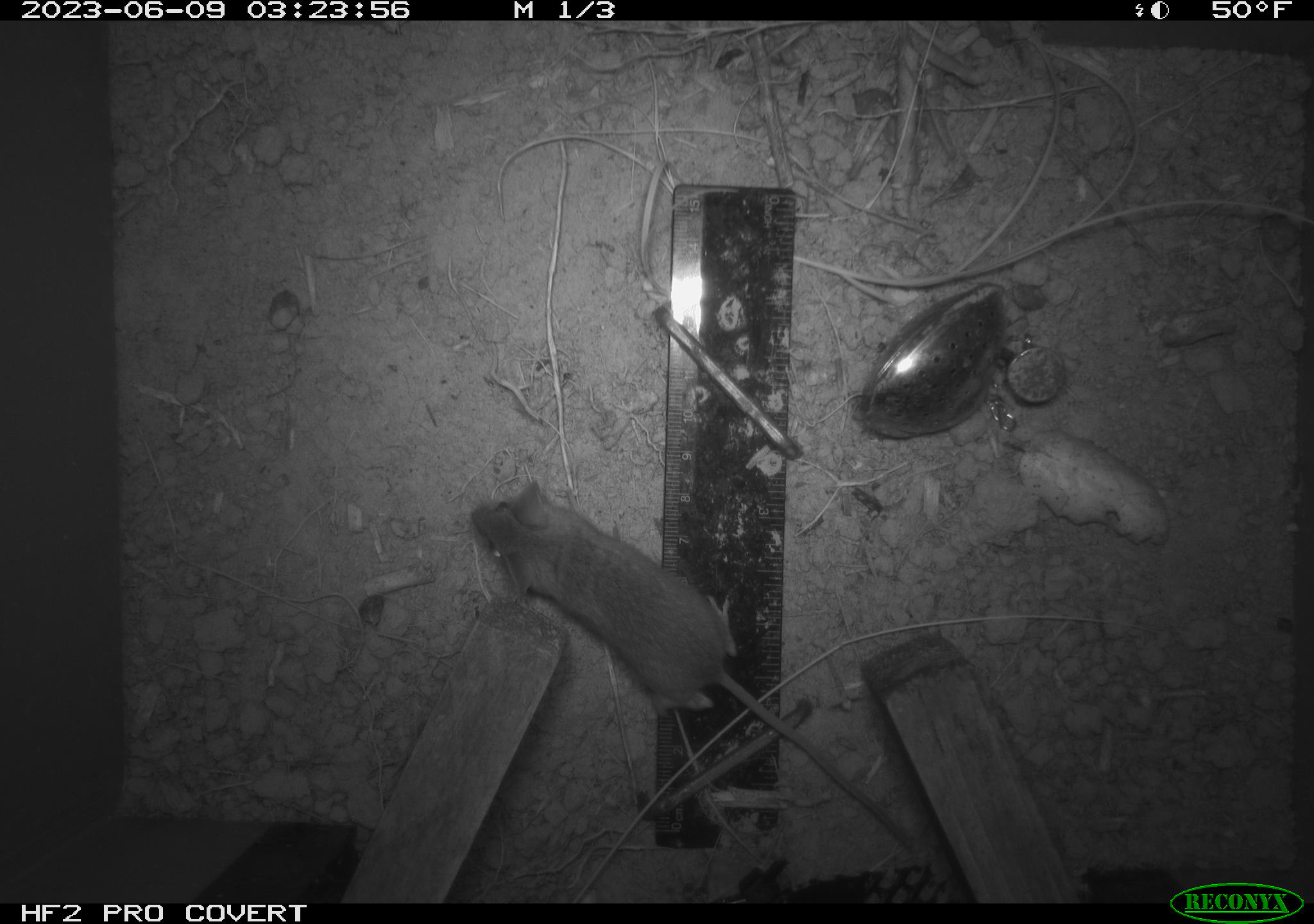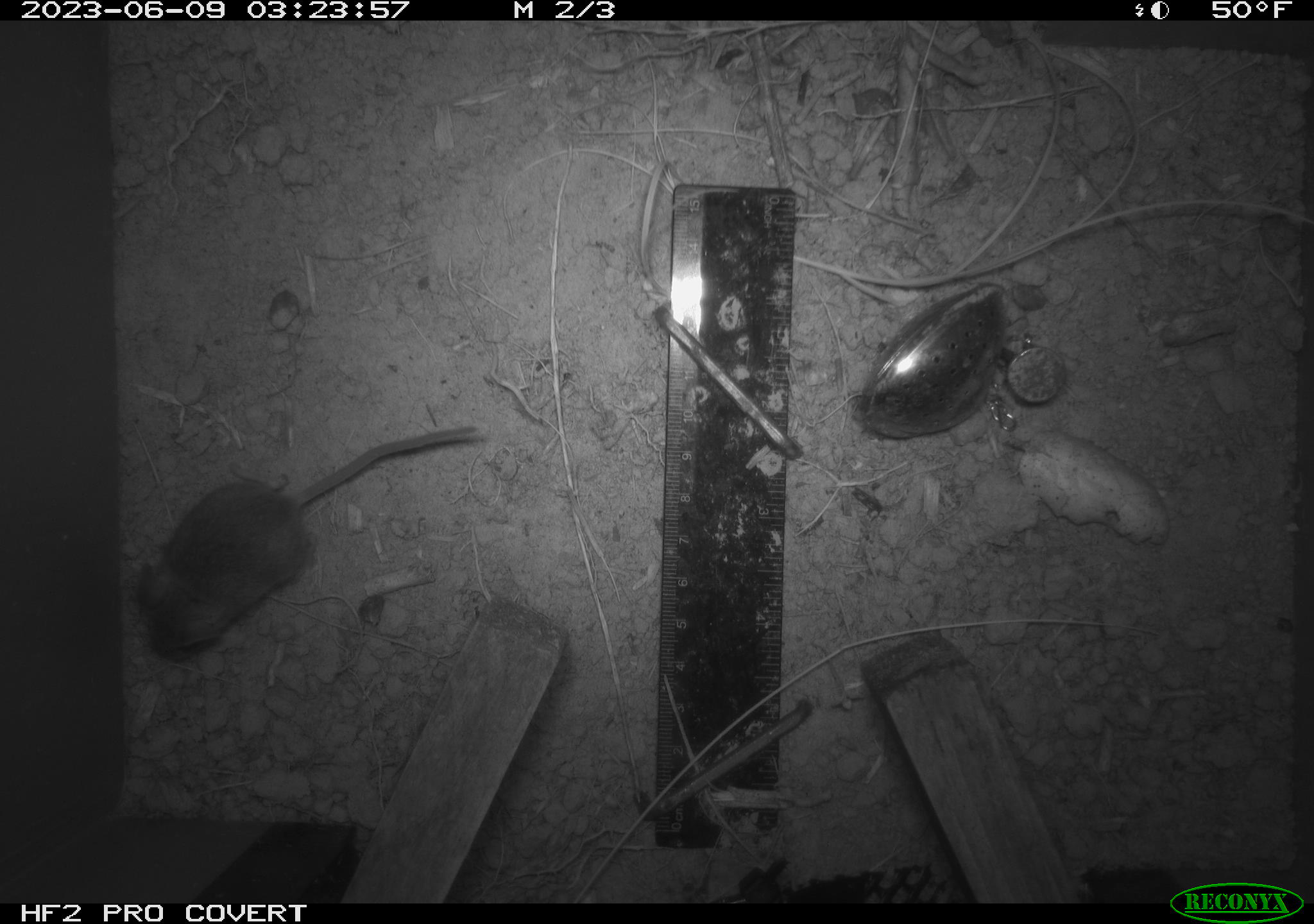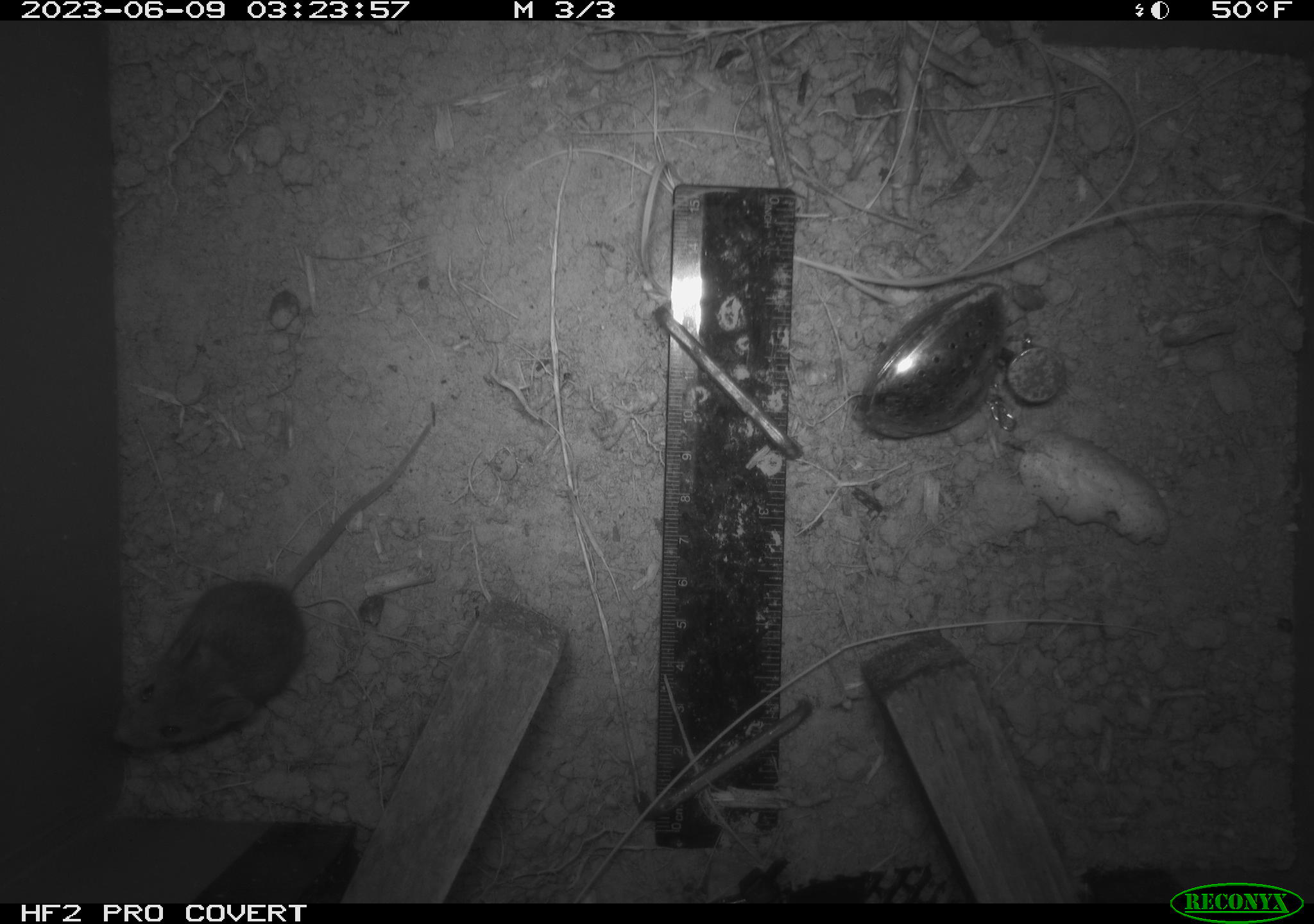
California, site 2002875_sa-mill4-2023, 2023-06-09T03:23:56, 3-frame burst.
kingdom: Animalia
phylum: Chordata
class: Mammalia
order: Rodentia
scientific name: Rodentia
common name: mouse species